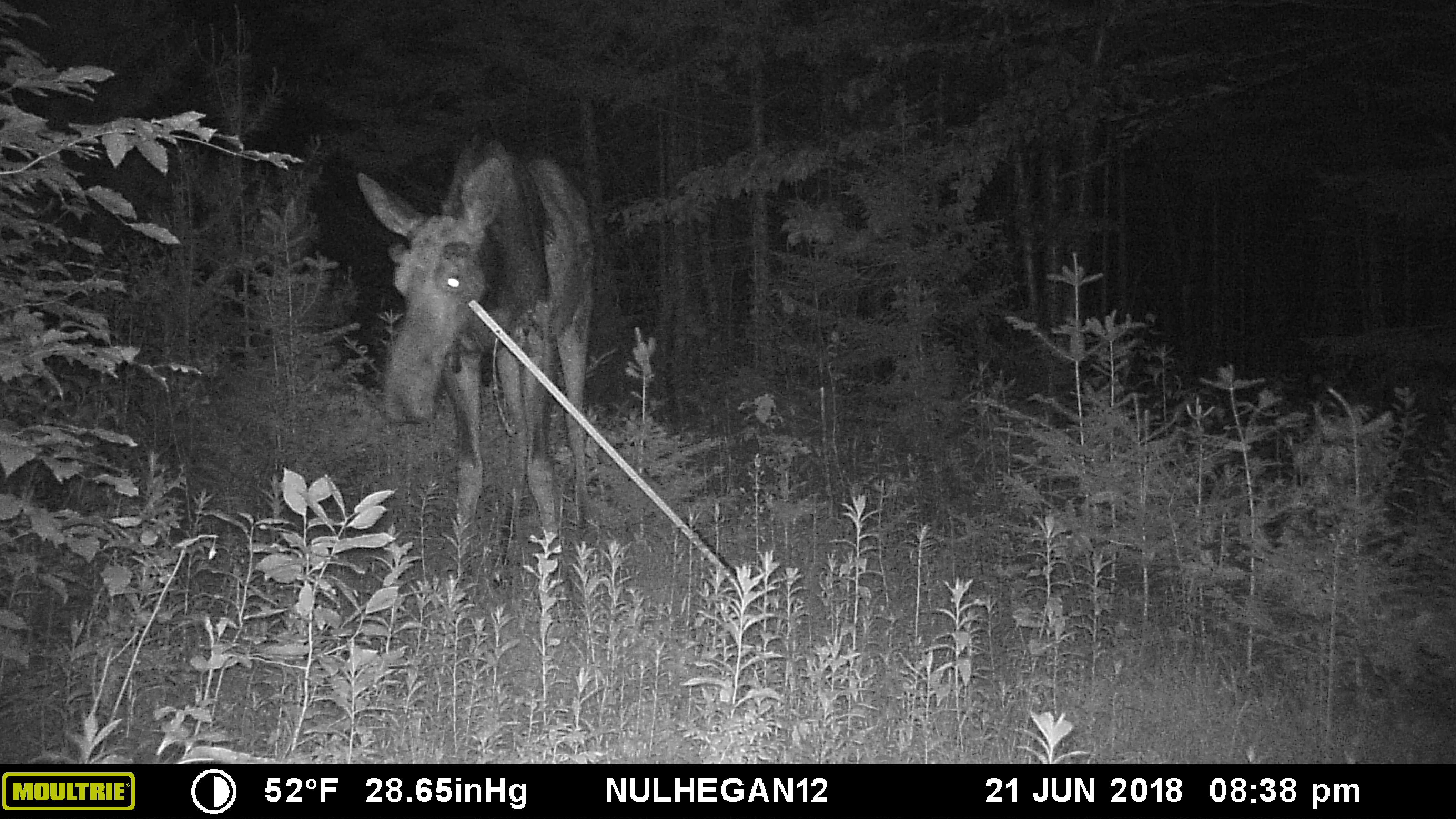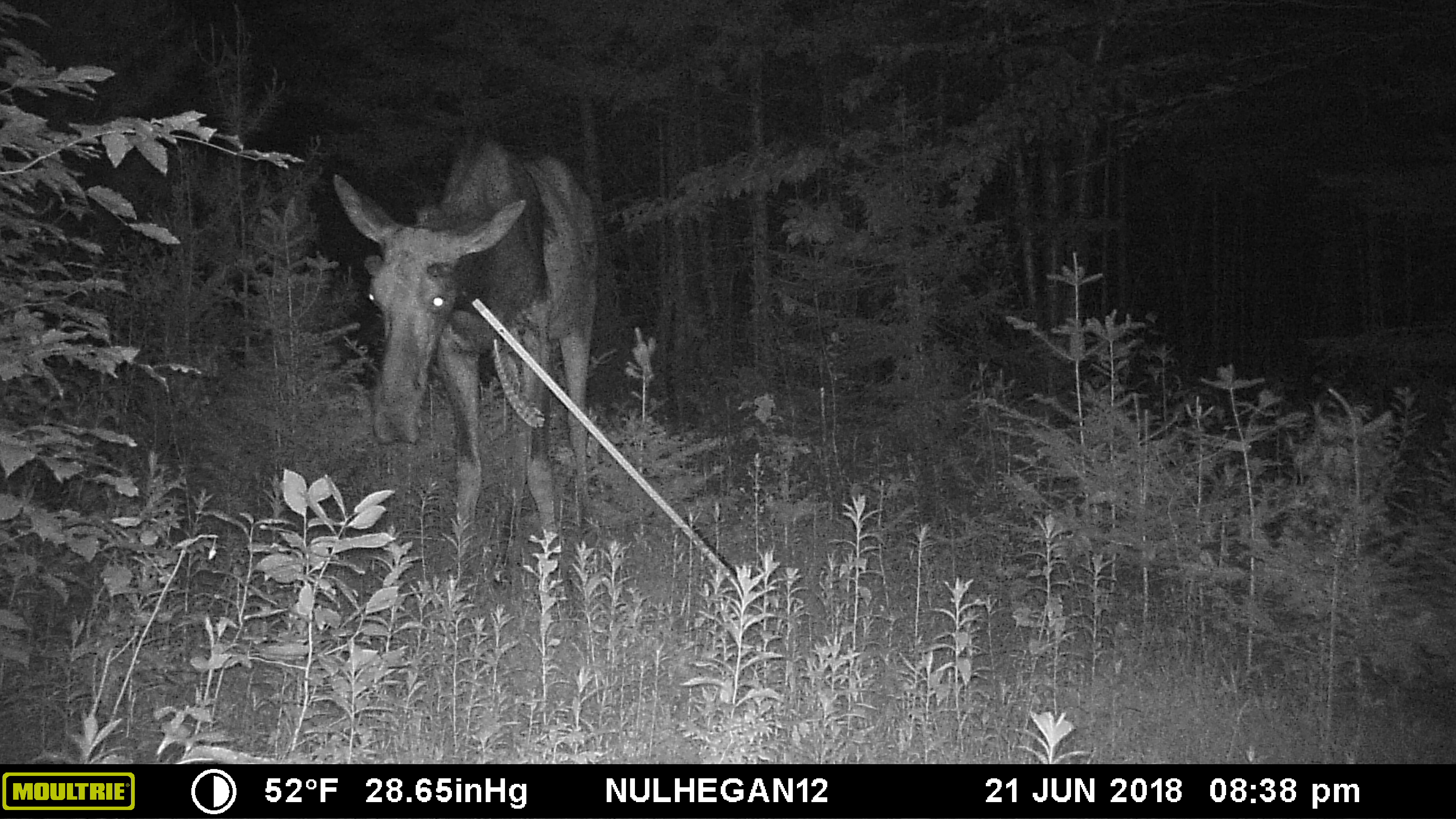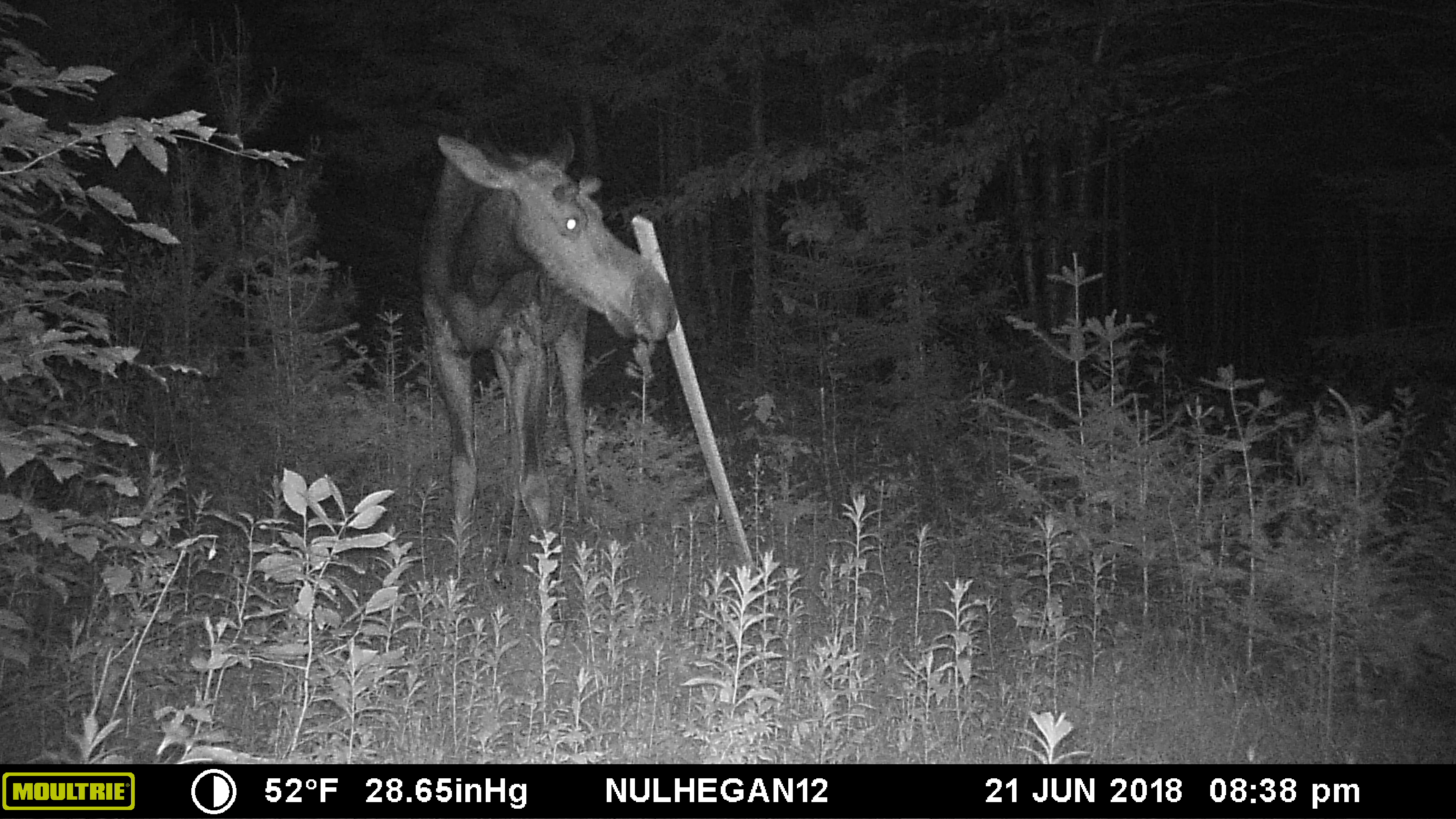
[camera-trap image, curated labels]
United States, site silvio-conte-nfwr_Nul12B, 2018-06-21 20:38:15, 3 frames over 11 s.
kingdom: Animalia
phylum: Chordata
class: Mammalia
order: Artiodactyla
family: Cervidae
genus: Alces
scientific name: Alces alces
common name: moose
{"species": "moose (Alces alces)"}